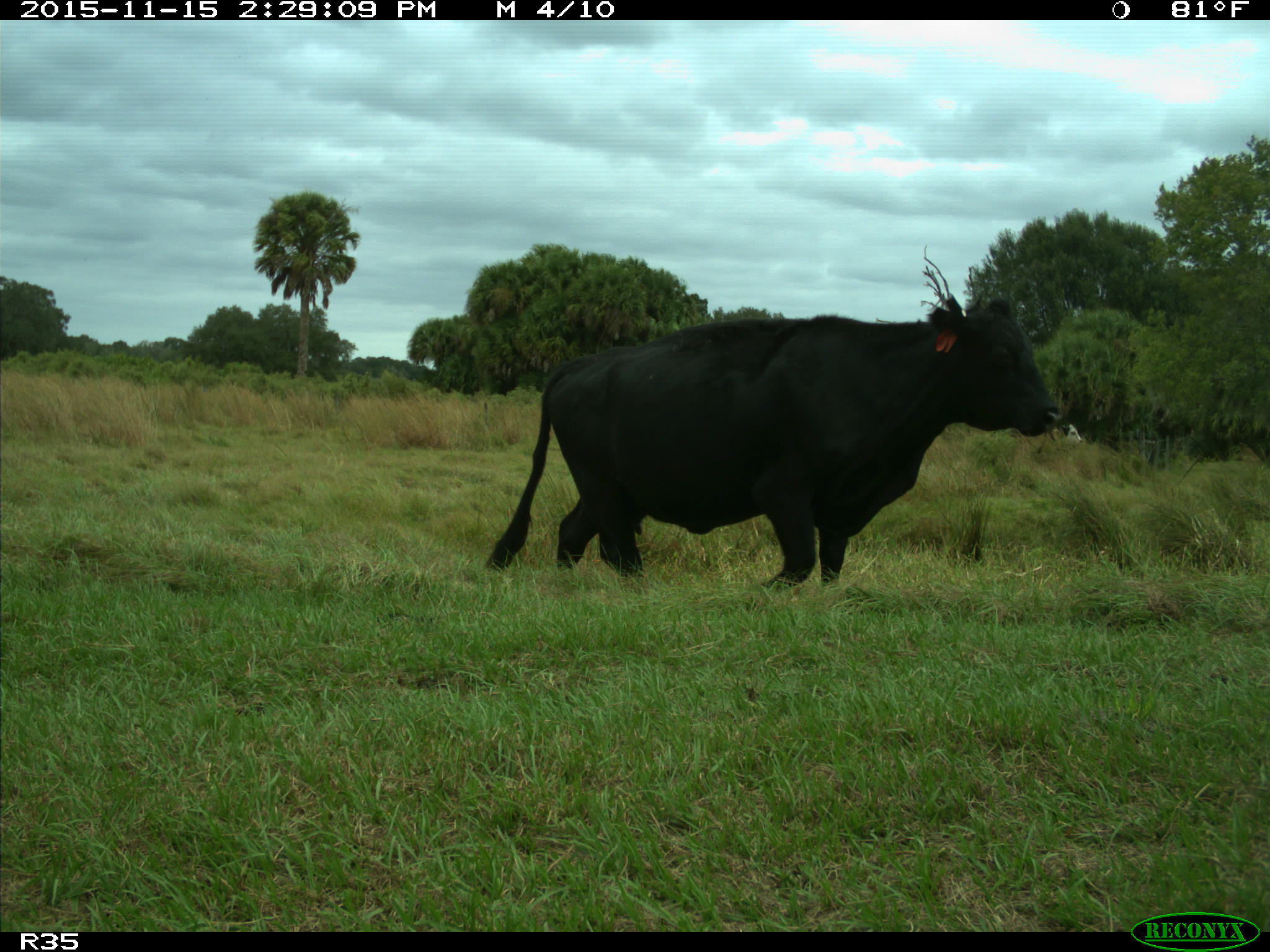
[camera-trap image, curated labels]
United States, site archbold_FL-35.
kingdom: Animalia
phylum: Chordata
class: Mammalia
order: Artiodactyla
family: Bovidae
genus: Bos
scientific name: Bos taurus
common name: domestic cow